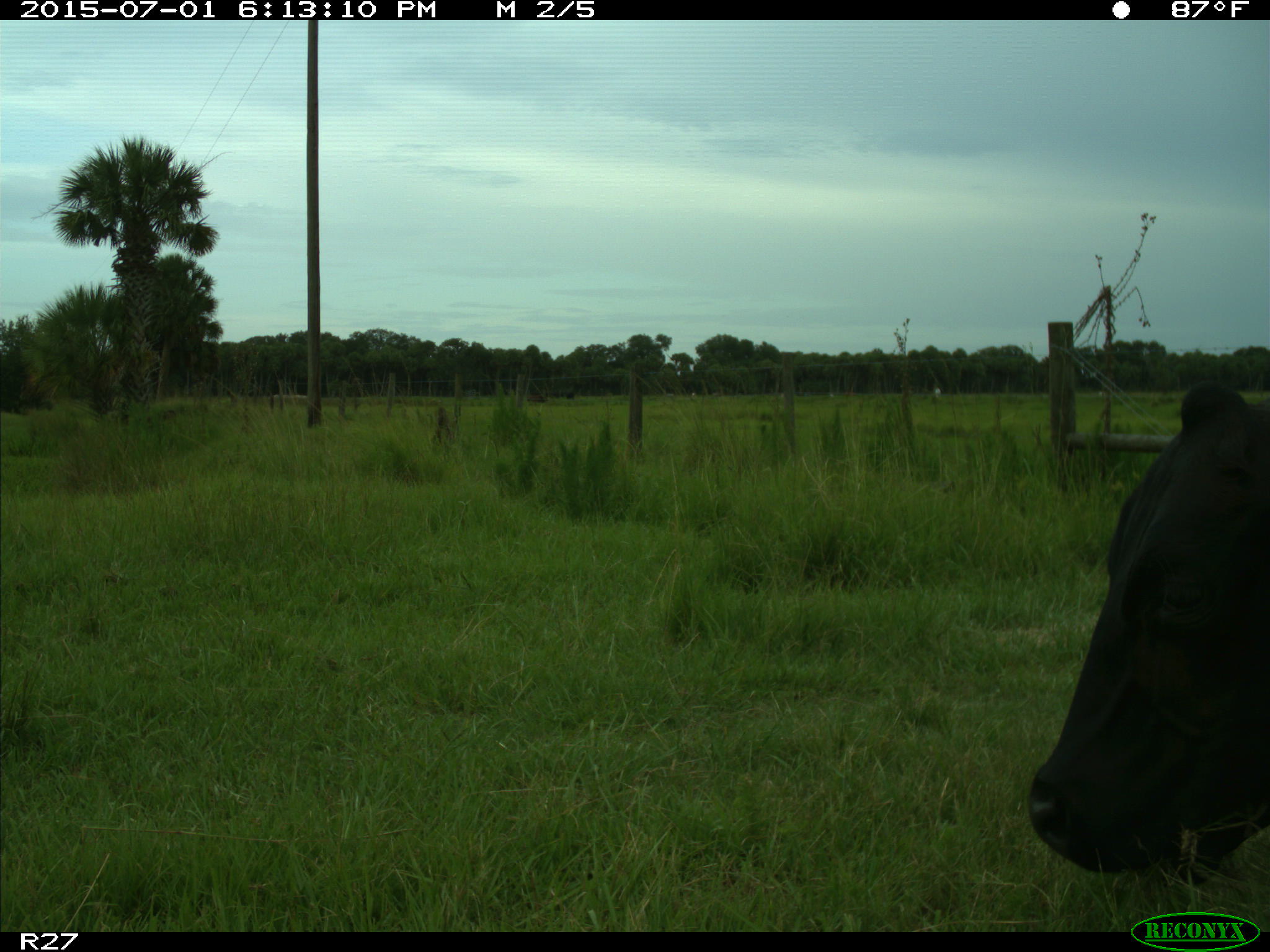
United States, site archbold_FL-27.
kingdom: Animalia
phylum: Chordata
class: Mammalia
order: Artiodactyla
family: Bovidae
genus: Bos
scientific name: Bos taurus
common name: domestic cow